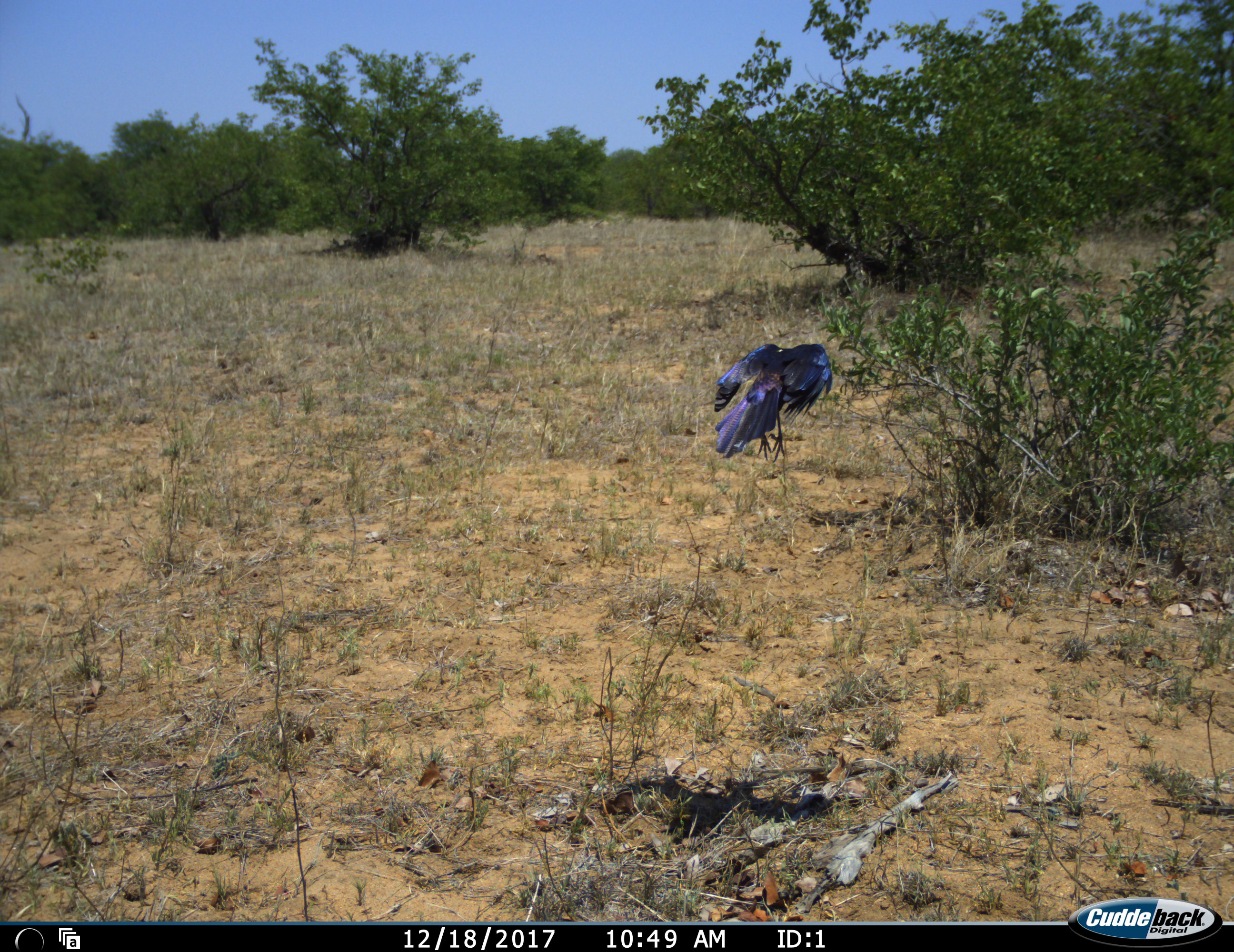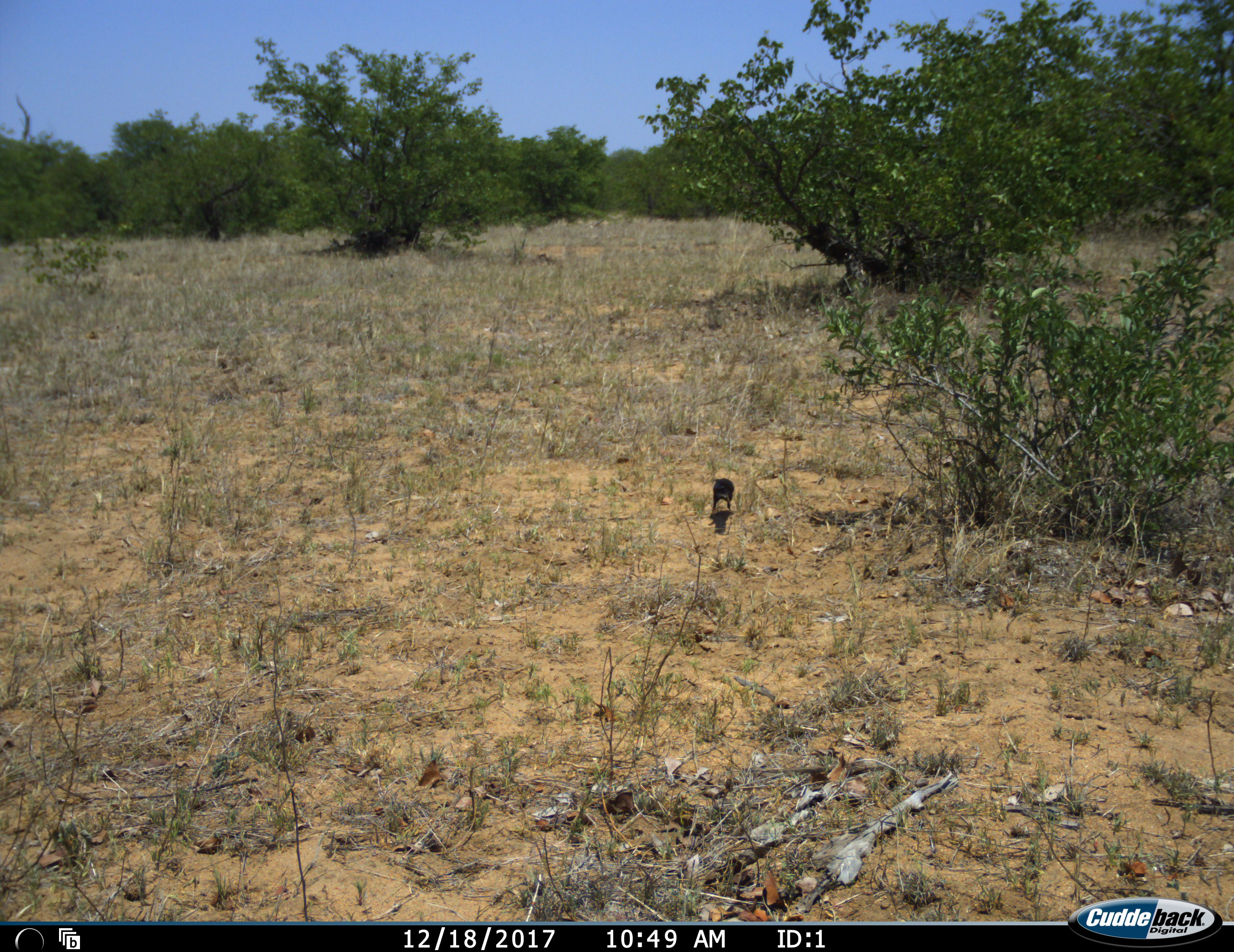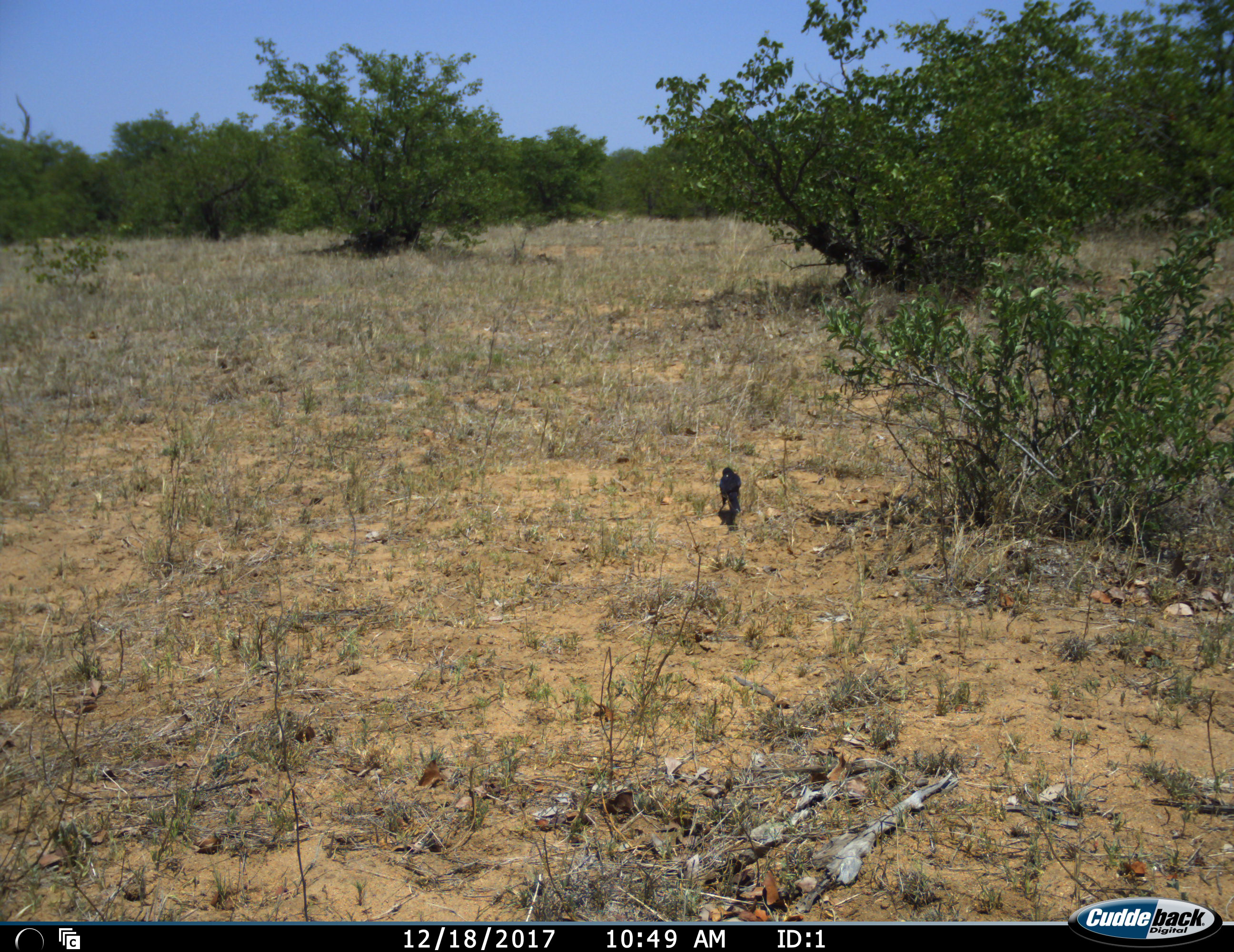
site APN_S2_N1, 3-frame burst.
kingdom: Animalia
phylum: Chordata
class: Aves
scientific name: Aves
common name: bird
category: birdother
Birdother (bird) (Aves), count 1. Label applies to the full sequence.